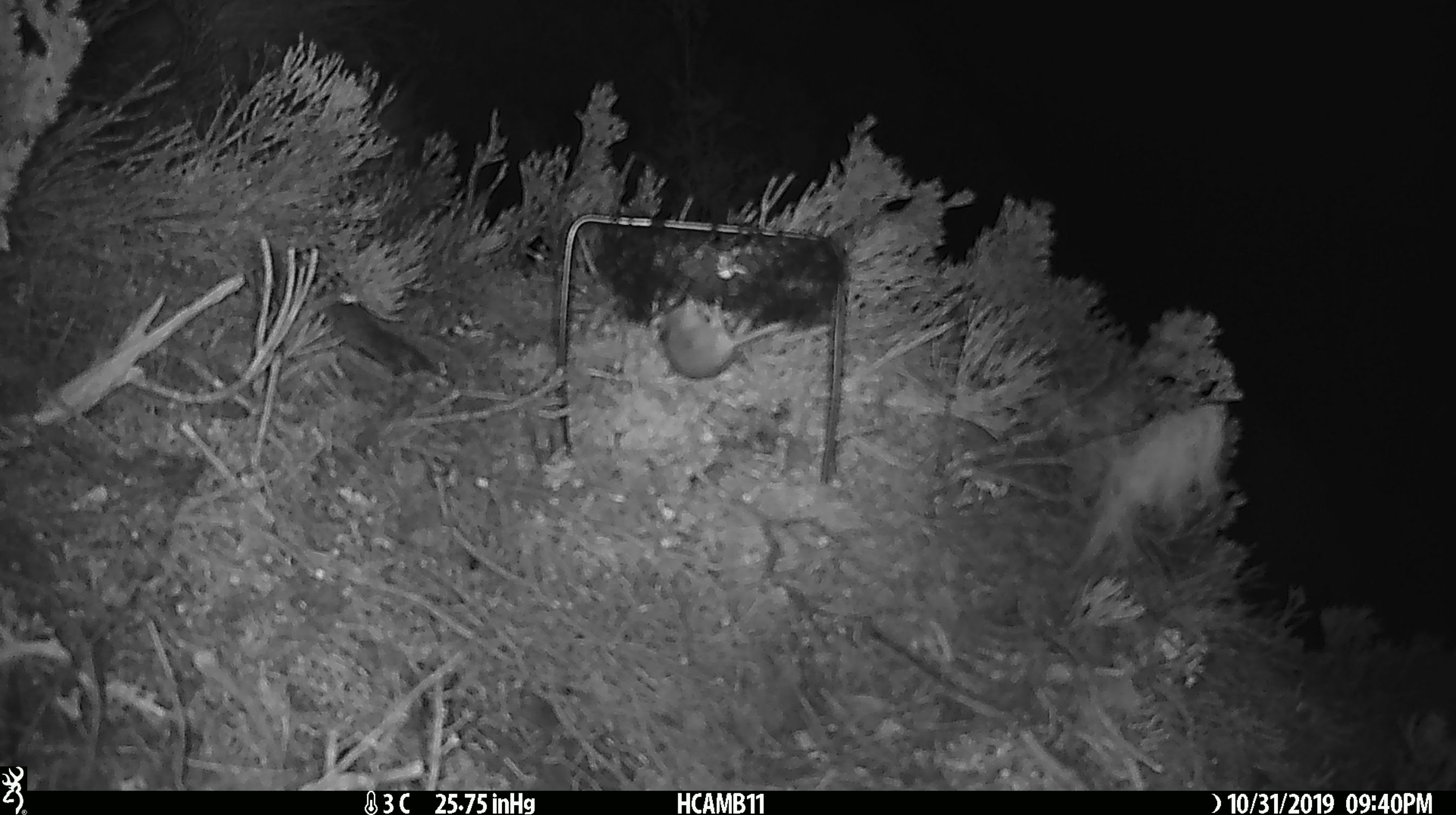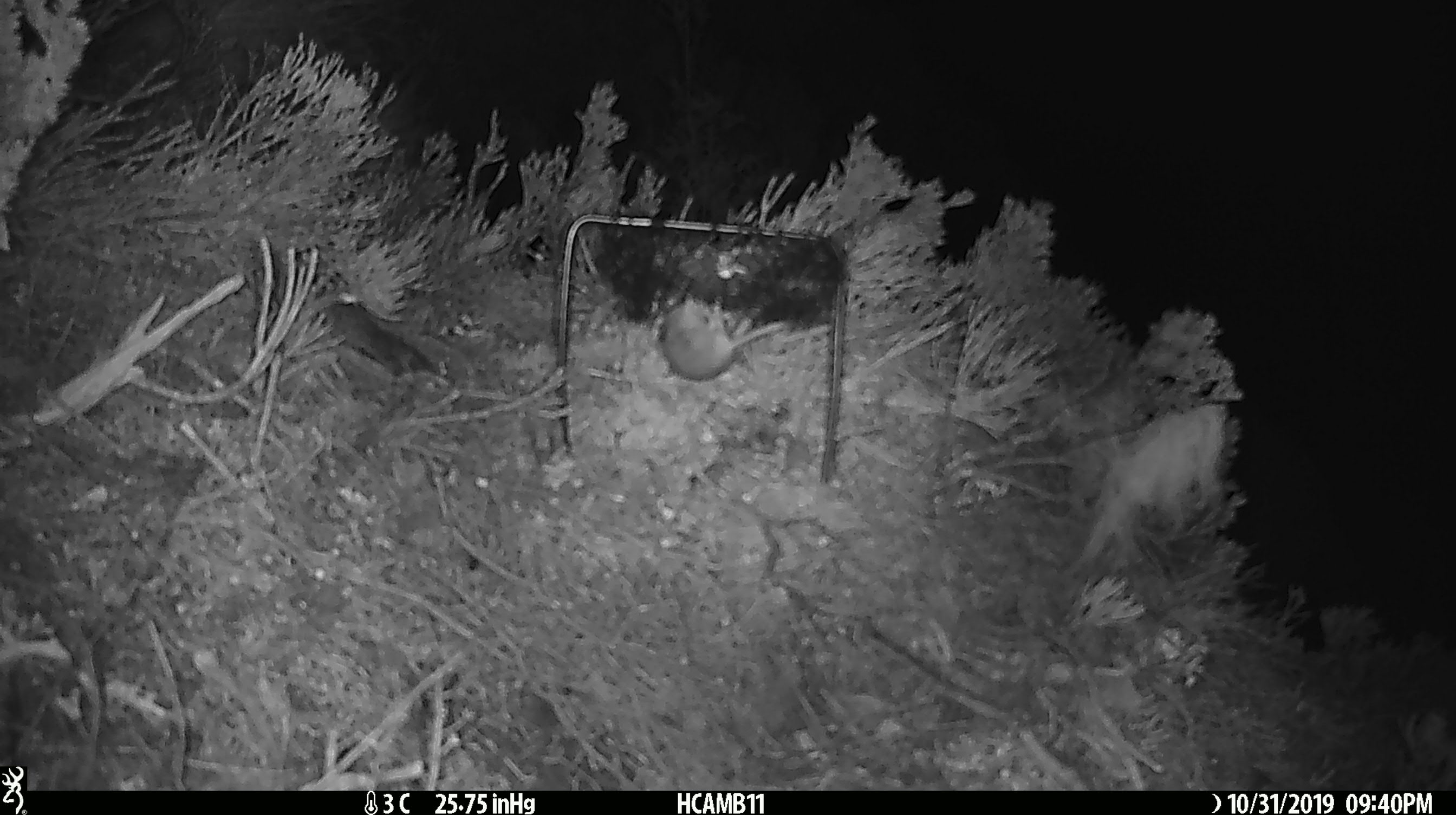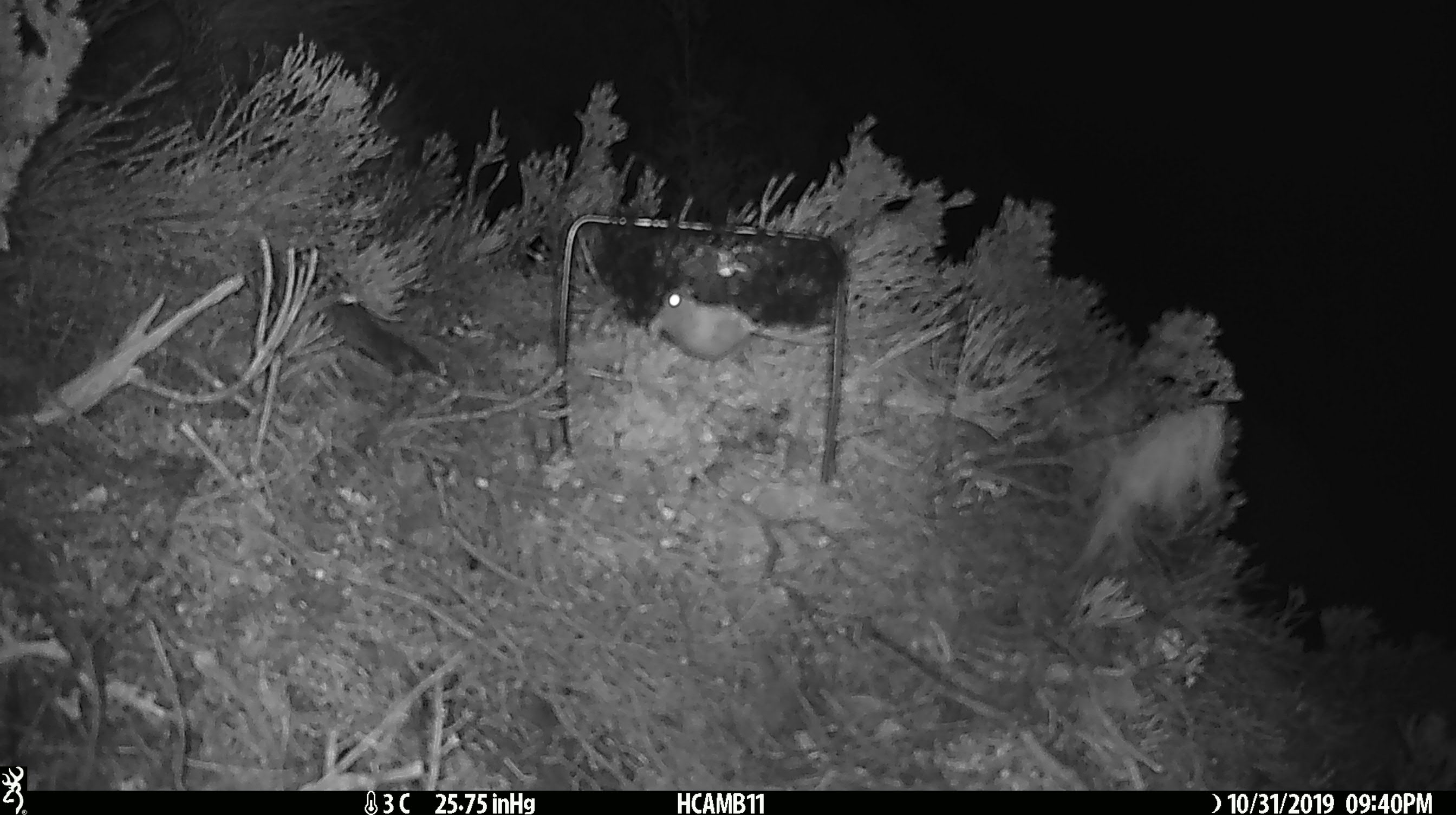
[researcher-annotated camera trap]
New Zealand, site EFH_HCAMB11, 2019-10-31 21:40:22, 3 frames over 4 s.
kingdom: Animalia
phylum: Chordata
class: Mammalia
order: Rodentia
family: Muridae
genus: Mus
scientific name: Mus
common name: mouse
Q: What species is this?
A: Mouse (Mus).